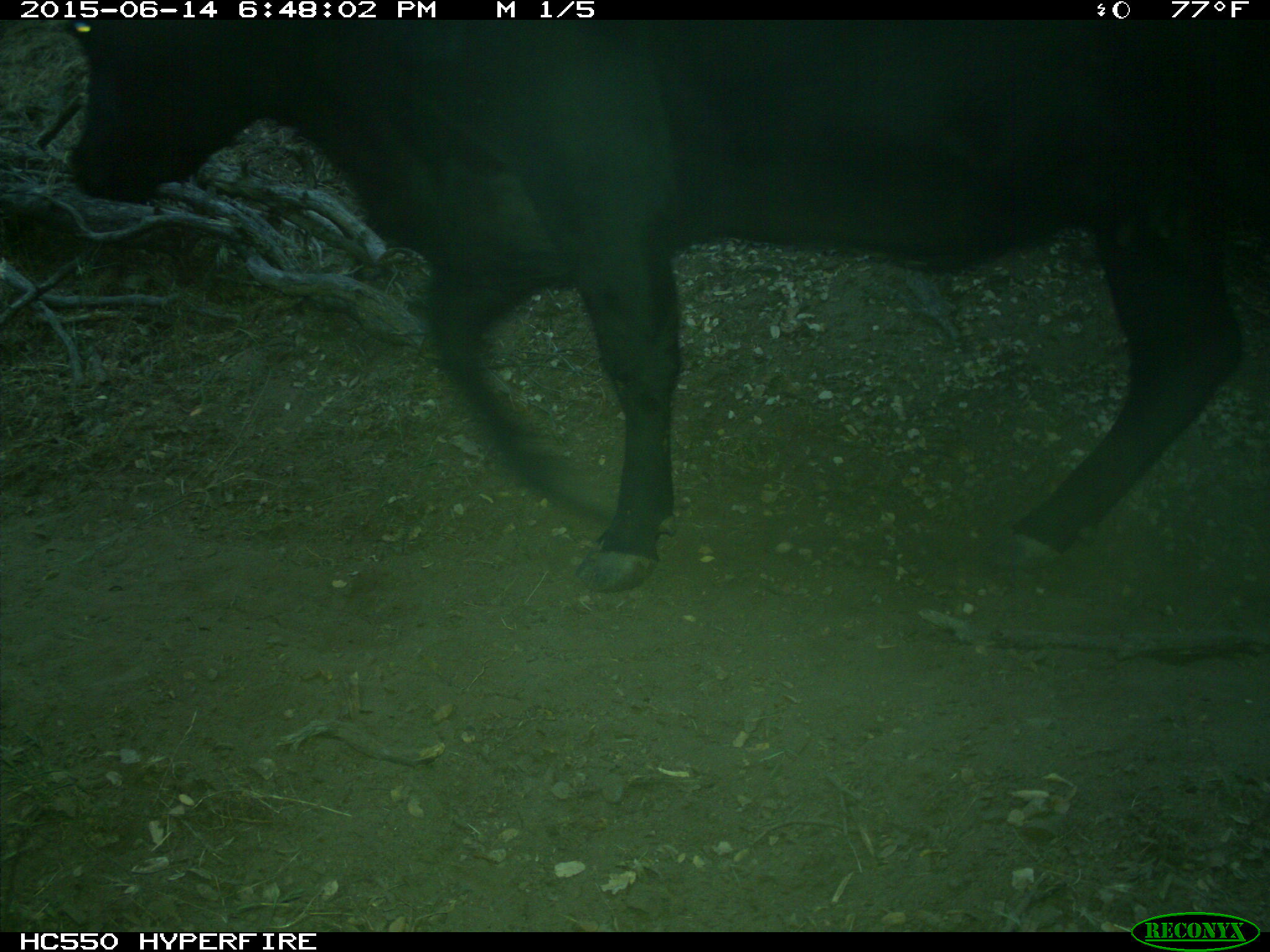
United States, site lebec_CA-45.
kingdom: Animalia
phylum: Chordata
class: Mammalia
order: Artiodactyla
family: Bovidae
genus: Bos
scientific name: Bos taurus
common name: domestic cow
Bos taurus (domestic cow).